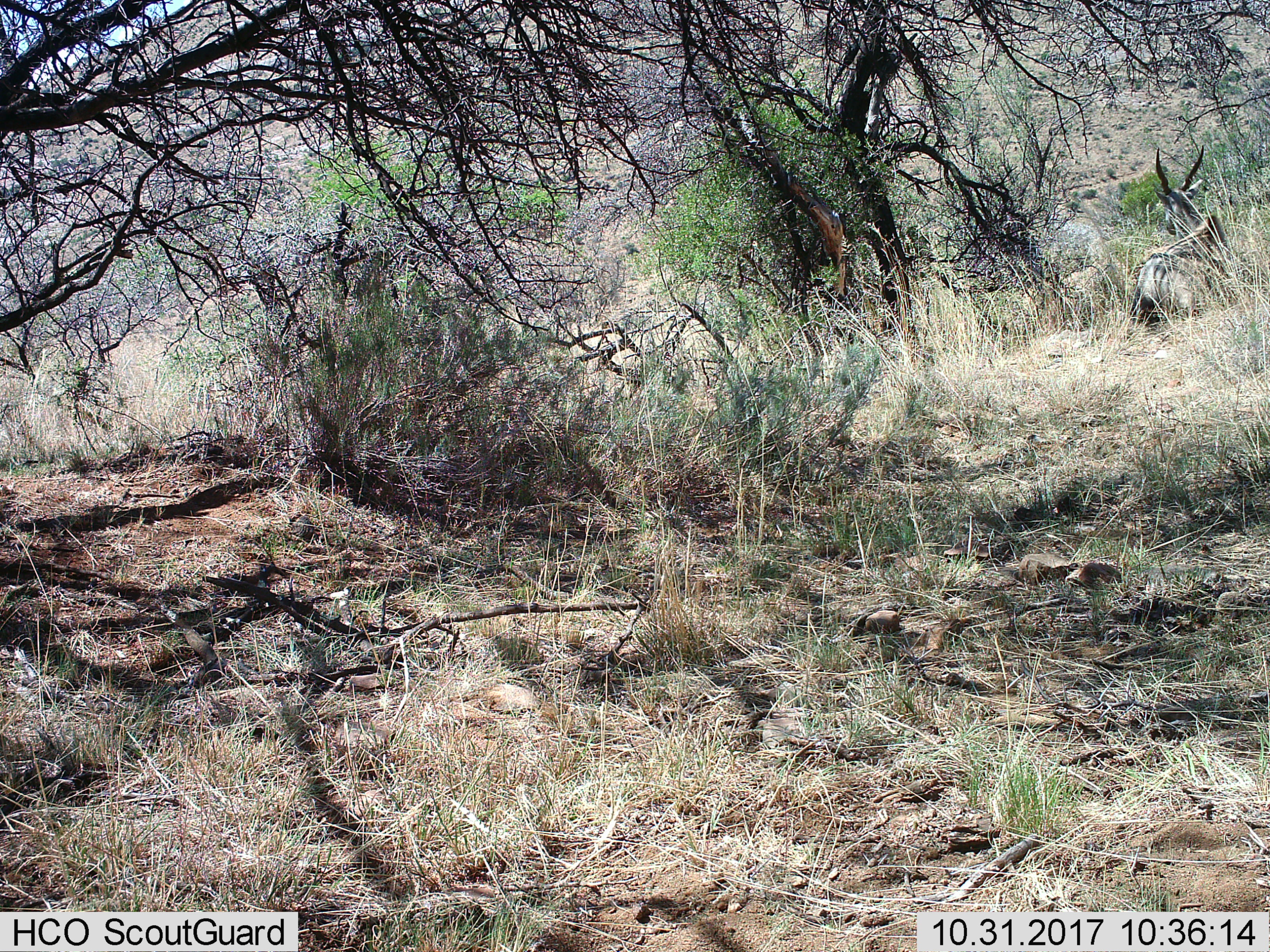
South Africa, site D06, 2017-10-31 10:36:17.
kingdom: Animalia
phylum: Chordata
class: Mammalia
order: Artiodactyla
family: Bovidae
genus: Tragelaphus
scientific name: Tragelaphus oryx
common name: eland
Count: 1.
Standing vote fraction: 0%.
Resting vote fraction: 100%.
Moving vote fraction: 0%.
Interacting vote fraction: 0%.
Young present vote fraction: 0%.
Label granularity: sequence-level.